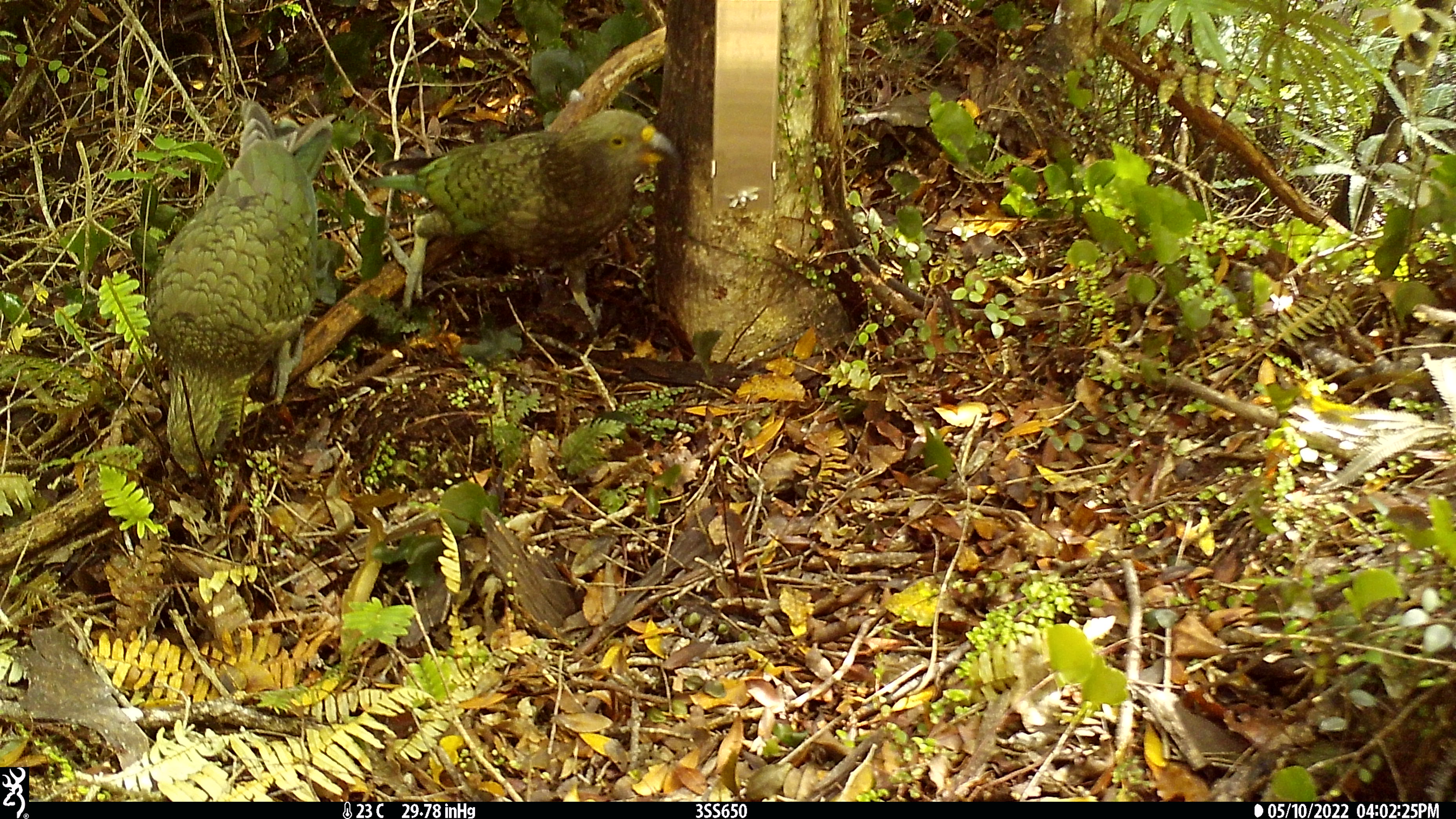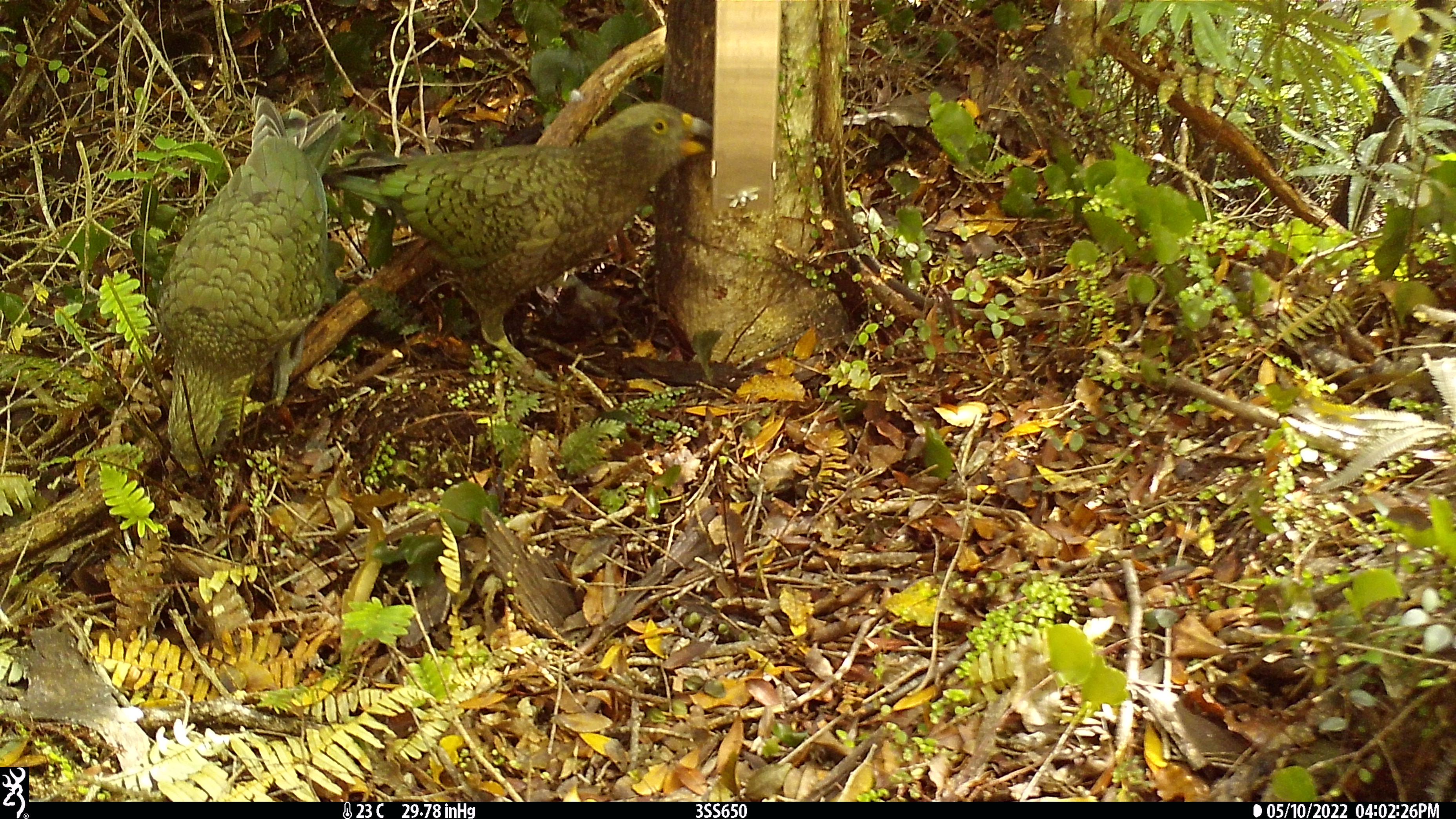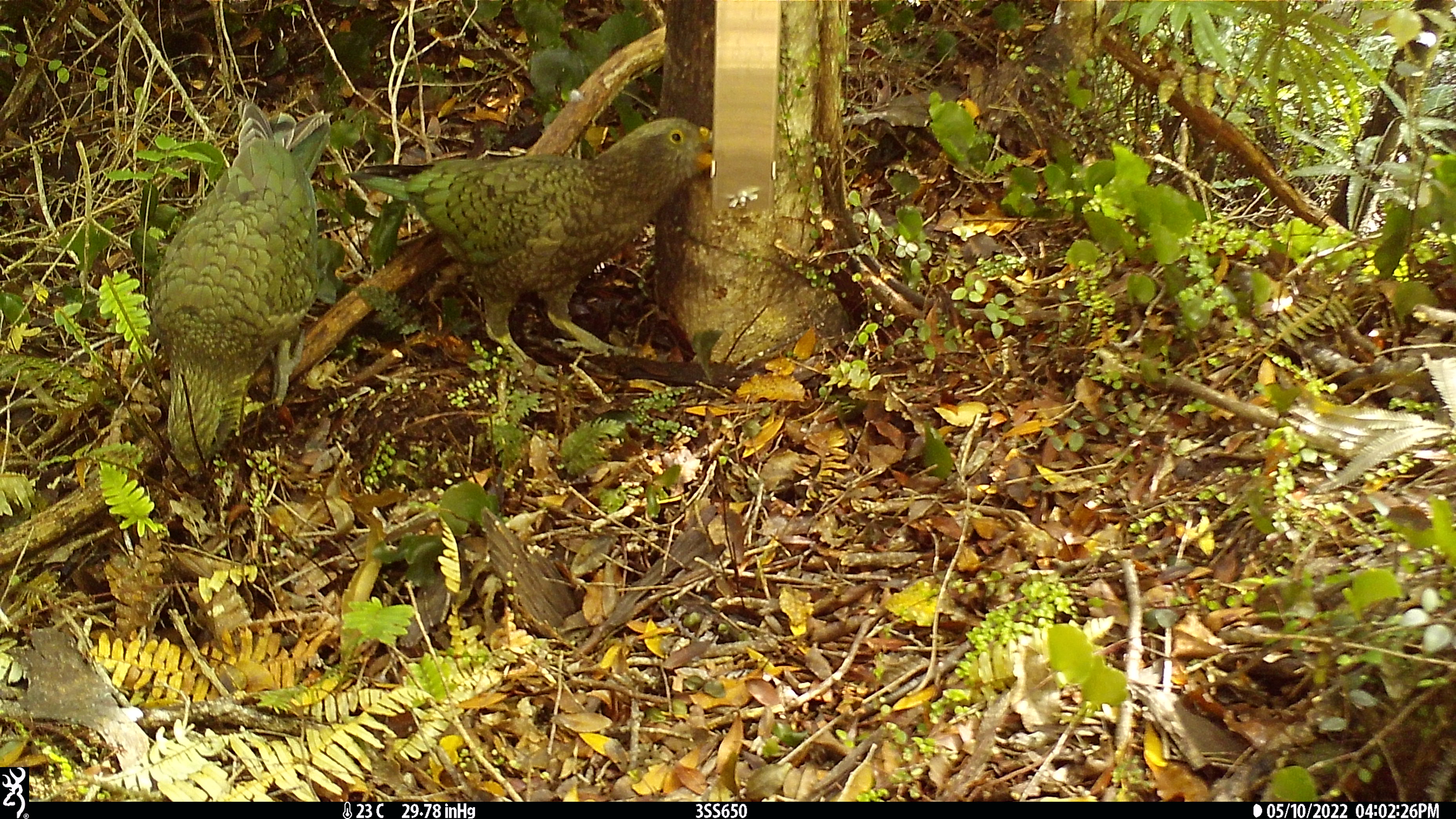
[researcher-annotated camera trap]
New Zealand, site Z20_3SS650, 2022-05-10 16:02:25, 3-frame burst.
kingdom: Animalia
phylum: Chordata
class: Aves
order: Psittaciformes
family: Strigopidae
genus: Nestor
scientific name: Nestor notabilis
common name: kea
Kea (Nestor notabilis).